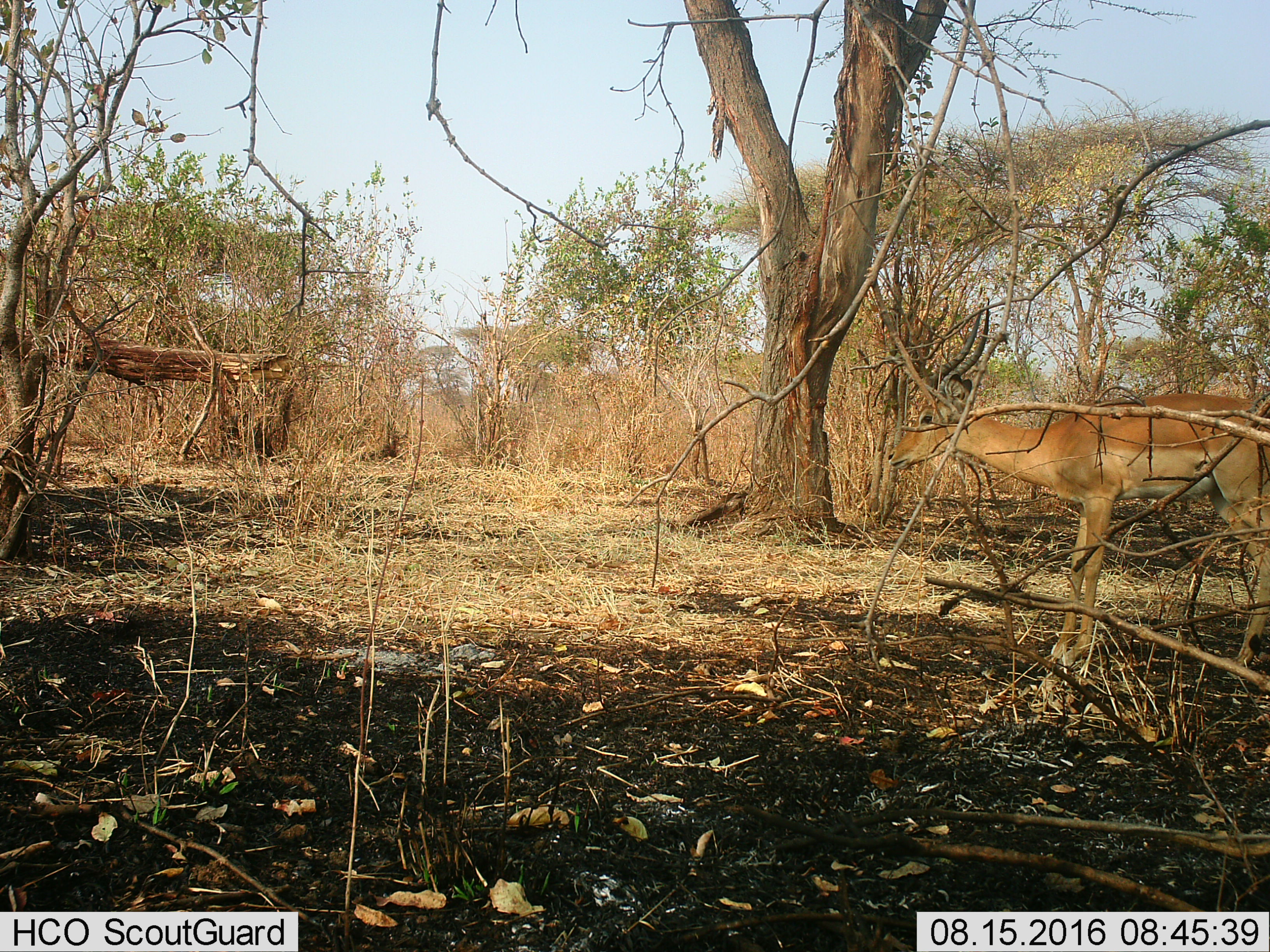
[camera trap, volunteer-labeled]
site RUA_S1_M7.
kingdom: Animalia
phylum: Chordata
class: Mammalia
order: Artiodactyla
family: Bovidae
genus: Aepyceros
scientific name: Aepyceros melampus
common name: impala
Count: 1.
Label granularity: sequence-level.